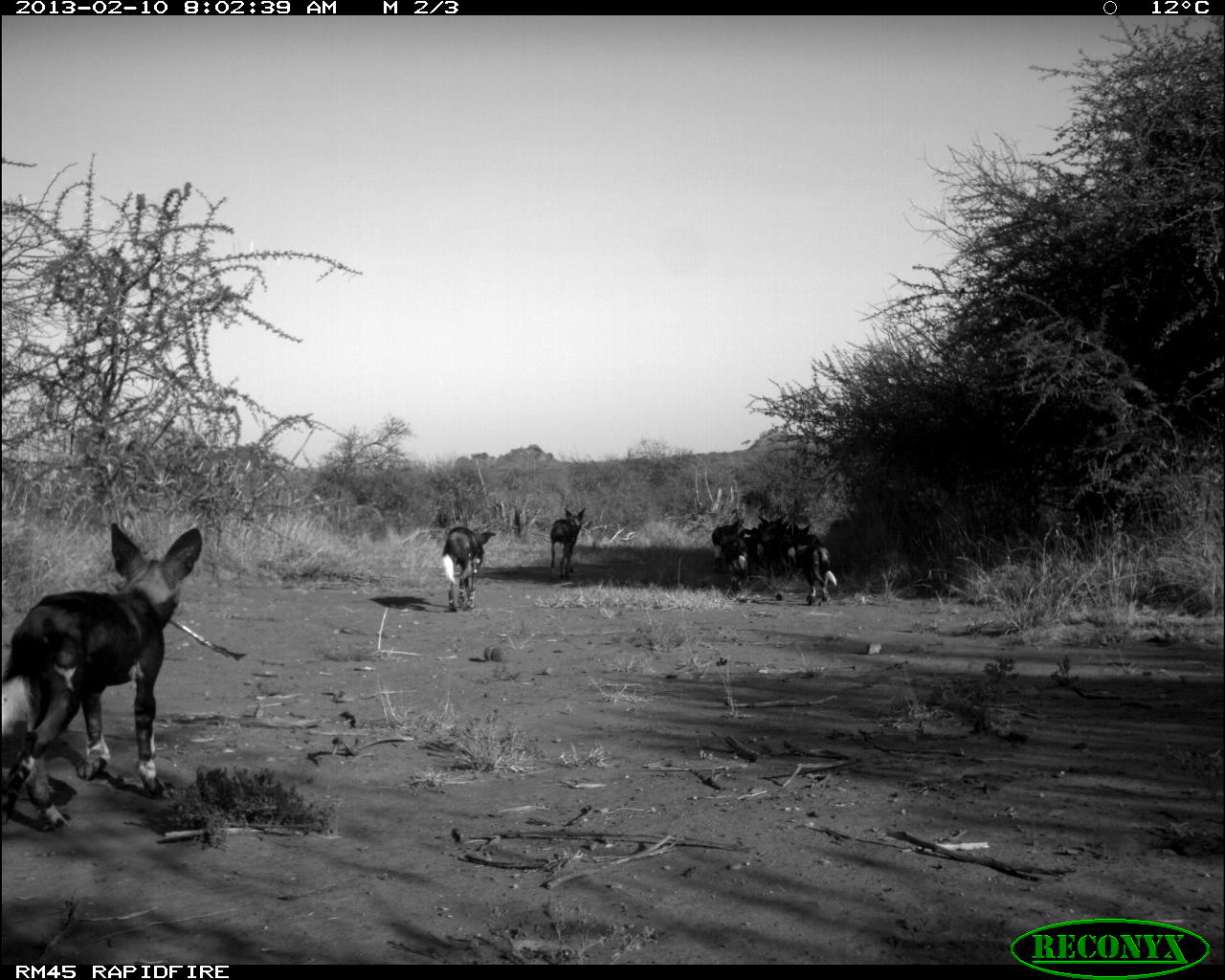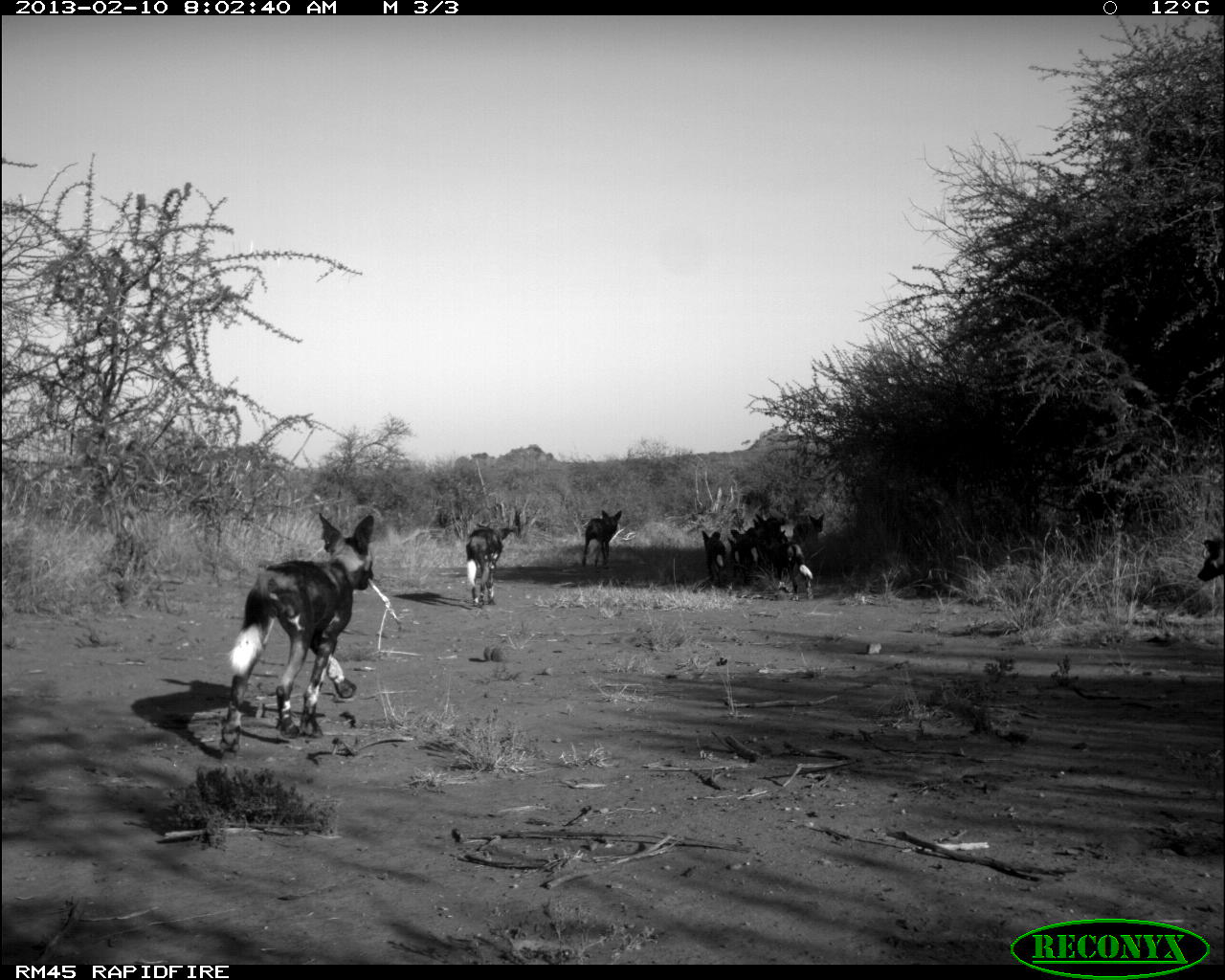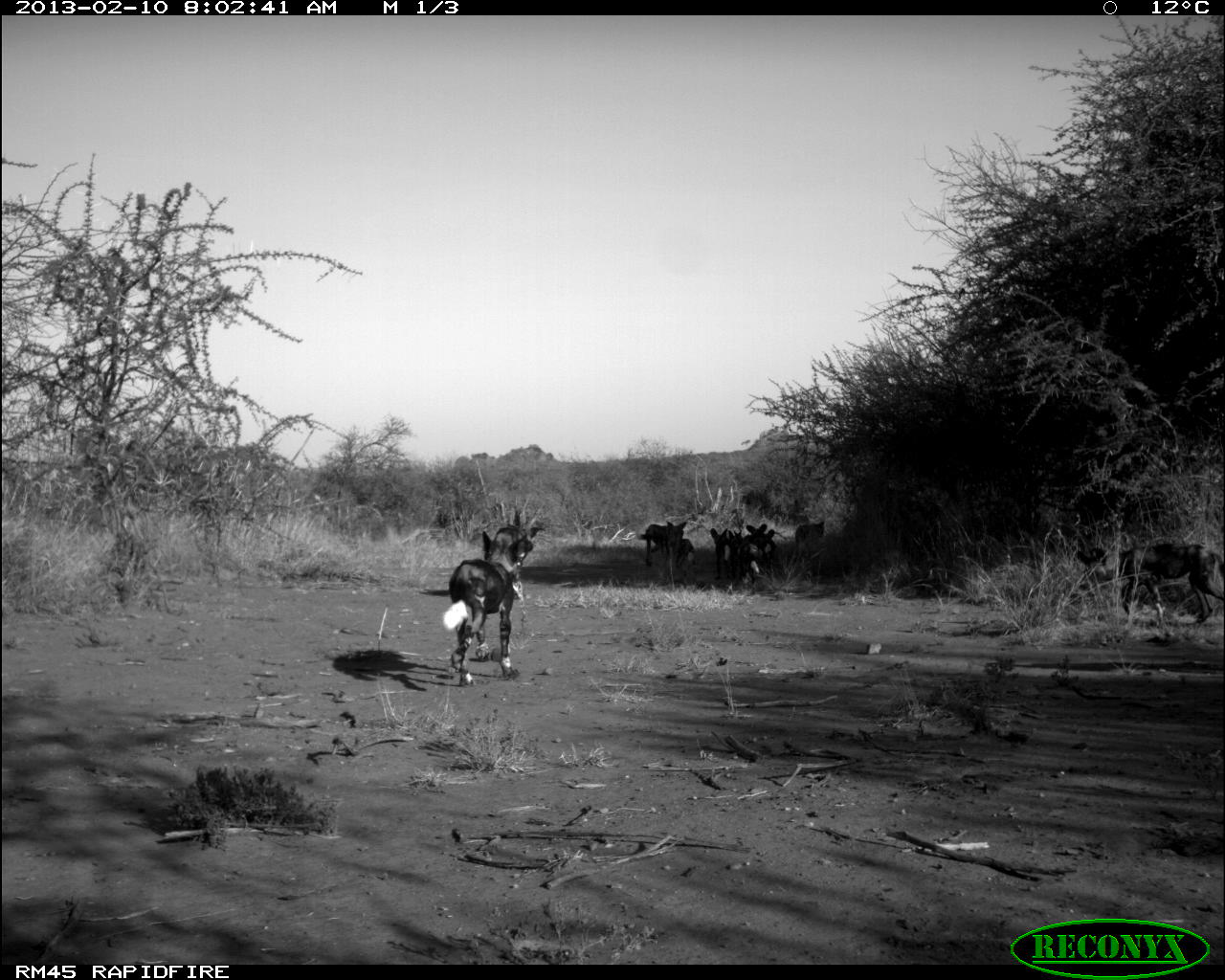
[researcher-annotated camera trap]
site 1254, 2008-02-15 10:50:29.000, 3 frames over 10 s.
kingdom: Animalia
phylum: Chordata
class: Mammalia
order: Artiodactyla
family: Bovidae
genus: Aepyceros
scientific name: Aepyceros melampus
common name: impala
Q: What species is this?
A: Aepyceros melampus (impala).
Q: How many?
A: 2.